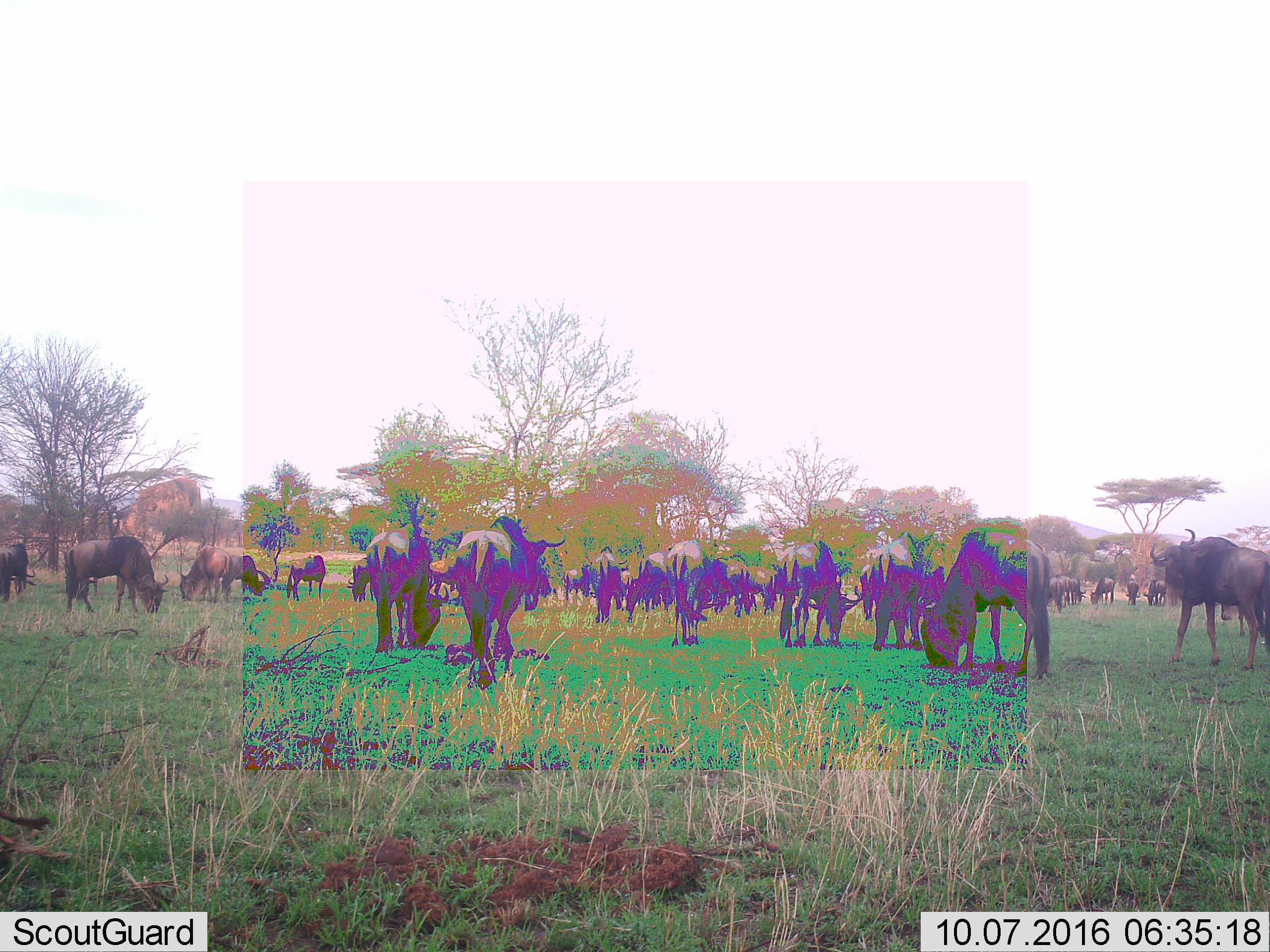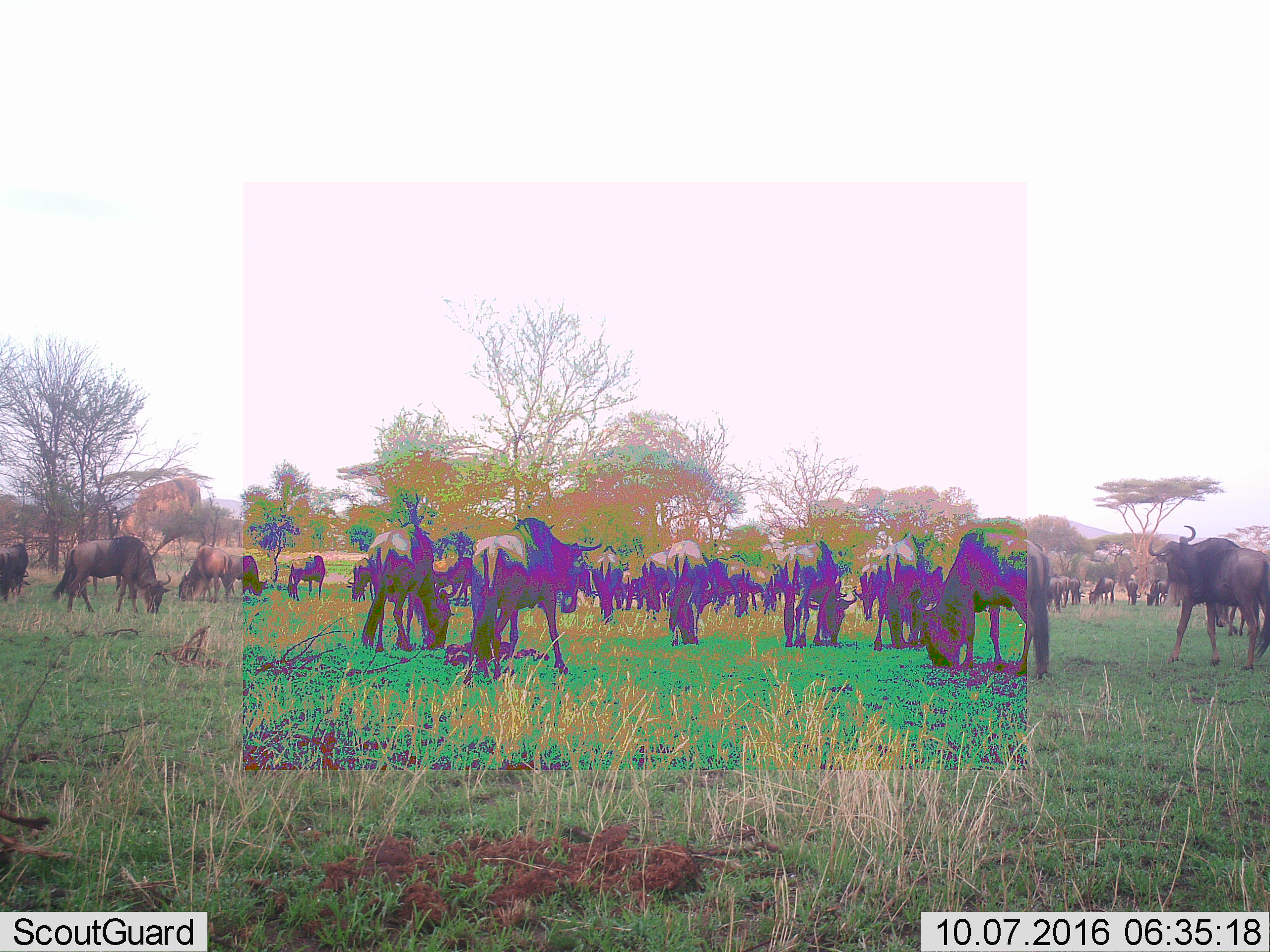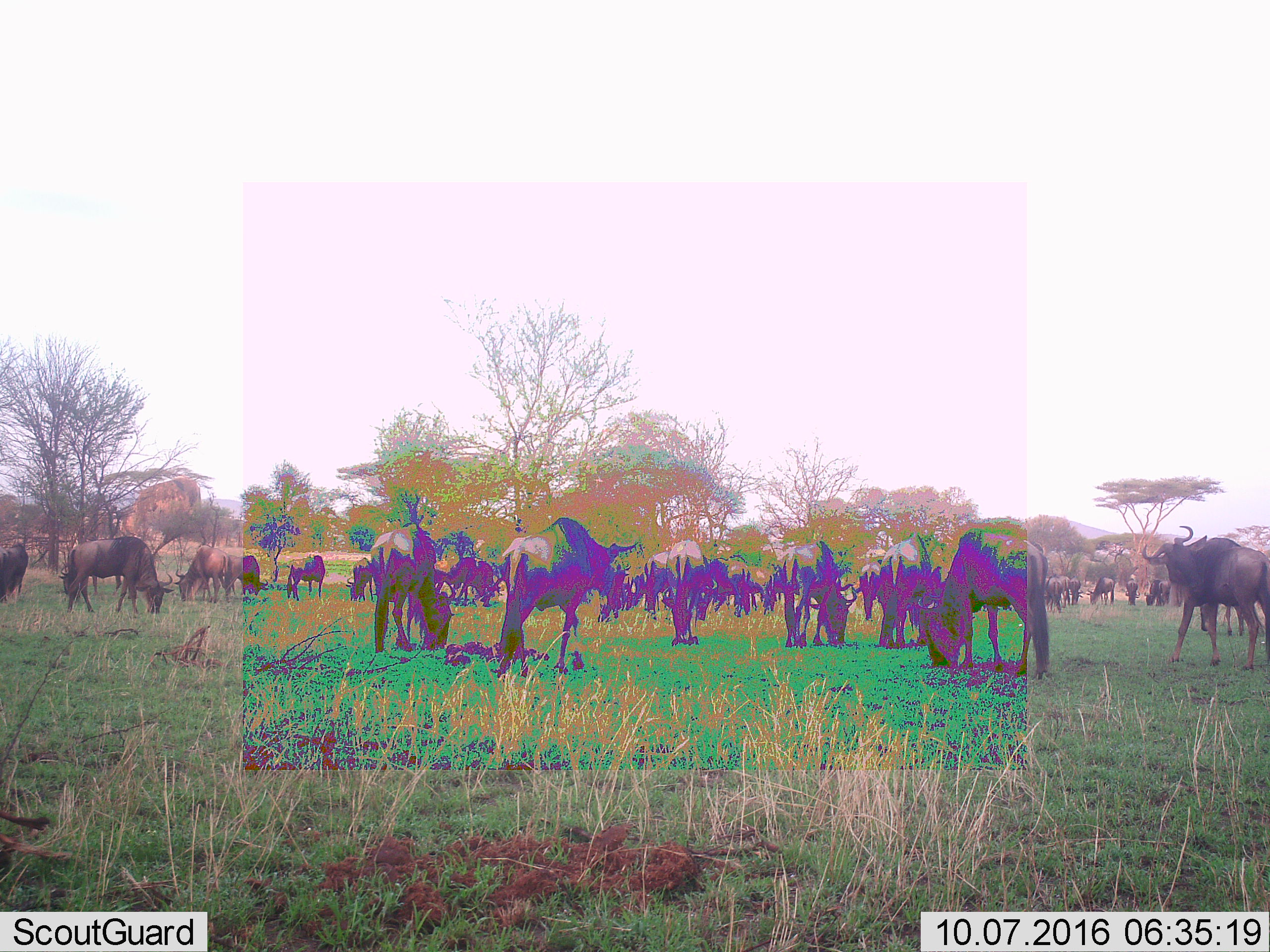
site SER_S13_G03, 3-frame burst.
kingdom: Animalia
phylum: Chordata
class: Mammalia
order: Artiodactyla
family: Bovidae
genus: Connochaetes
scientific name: Connochaetes taurinus taurinus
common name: blue wildebeest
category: wildebeestblue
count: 11-50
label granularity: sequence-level